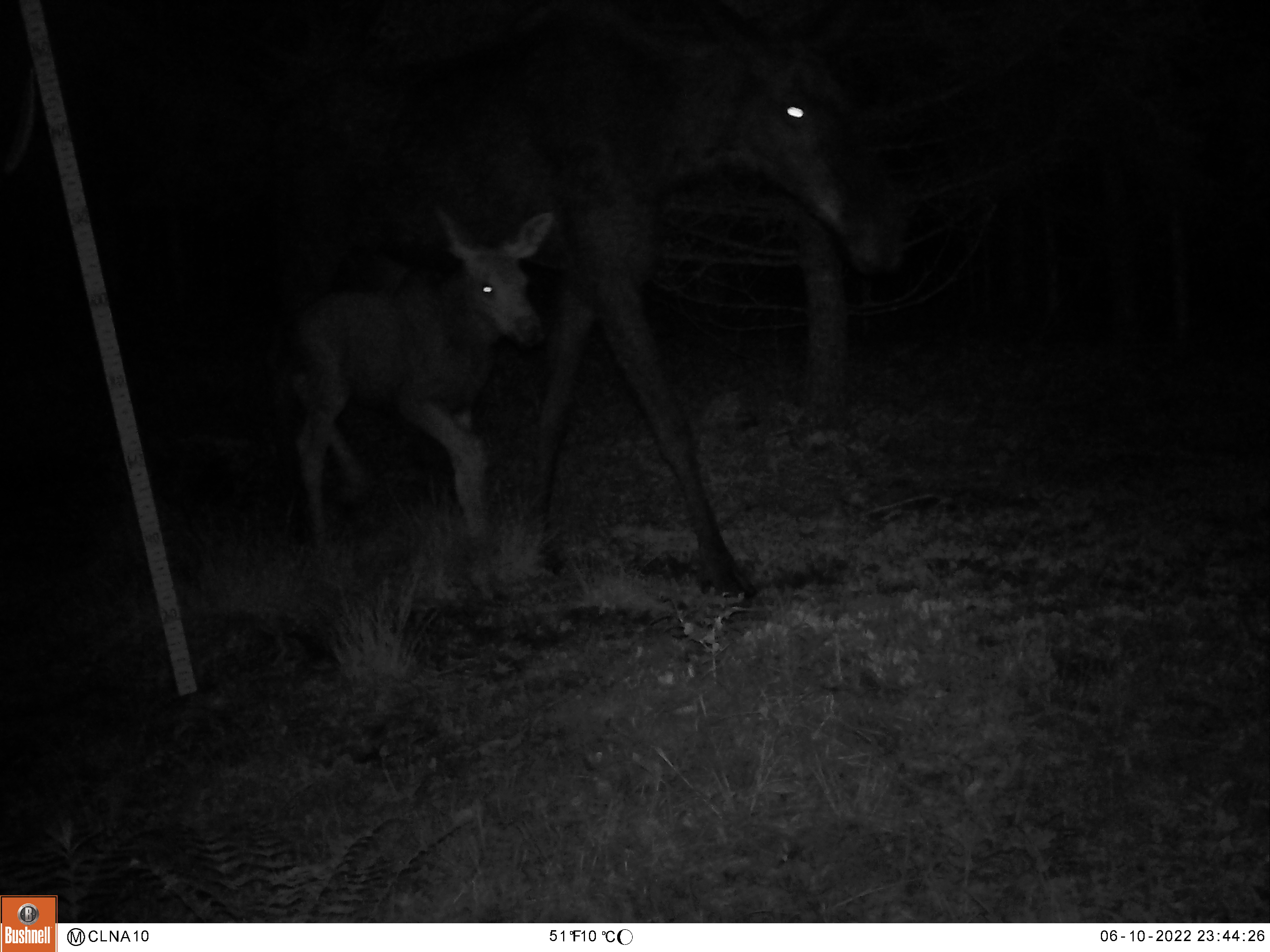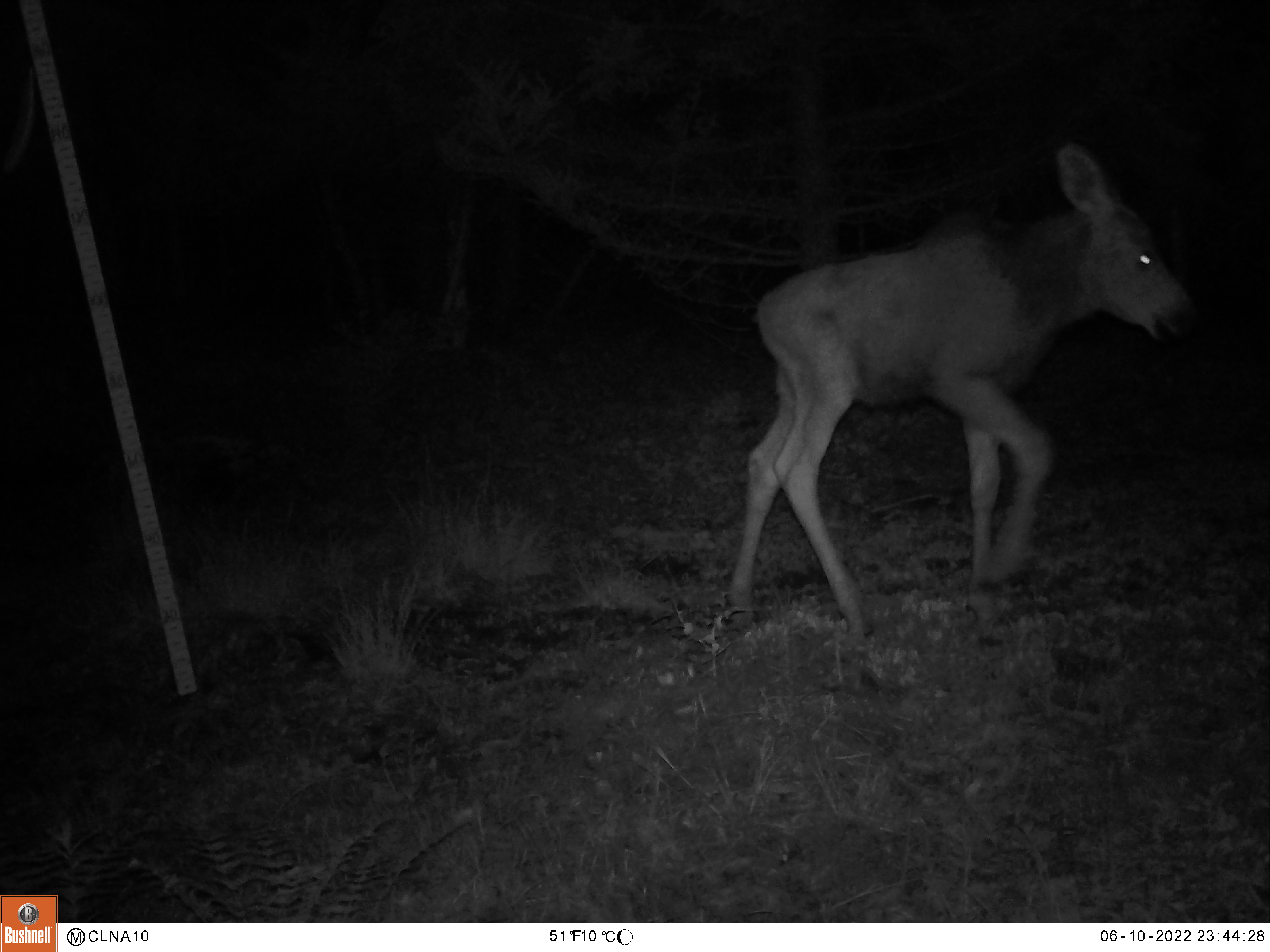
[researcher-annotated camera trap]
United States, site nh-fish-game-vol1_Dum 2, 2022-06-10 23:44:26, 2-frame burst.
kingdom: Animalia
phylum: Chordata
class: Mammalia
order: Artiodactyla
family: Cervidae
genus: Alces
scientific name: Alces alces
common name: moose